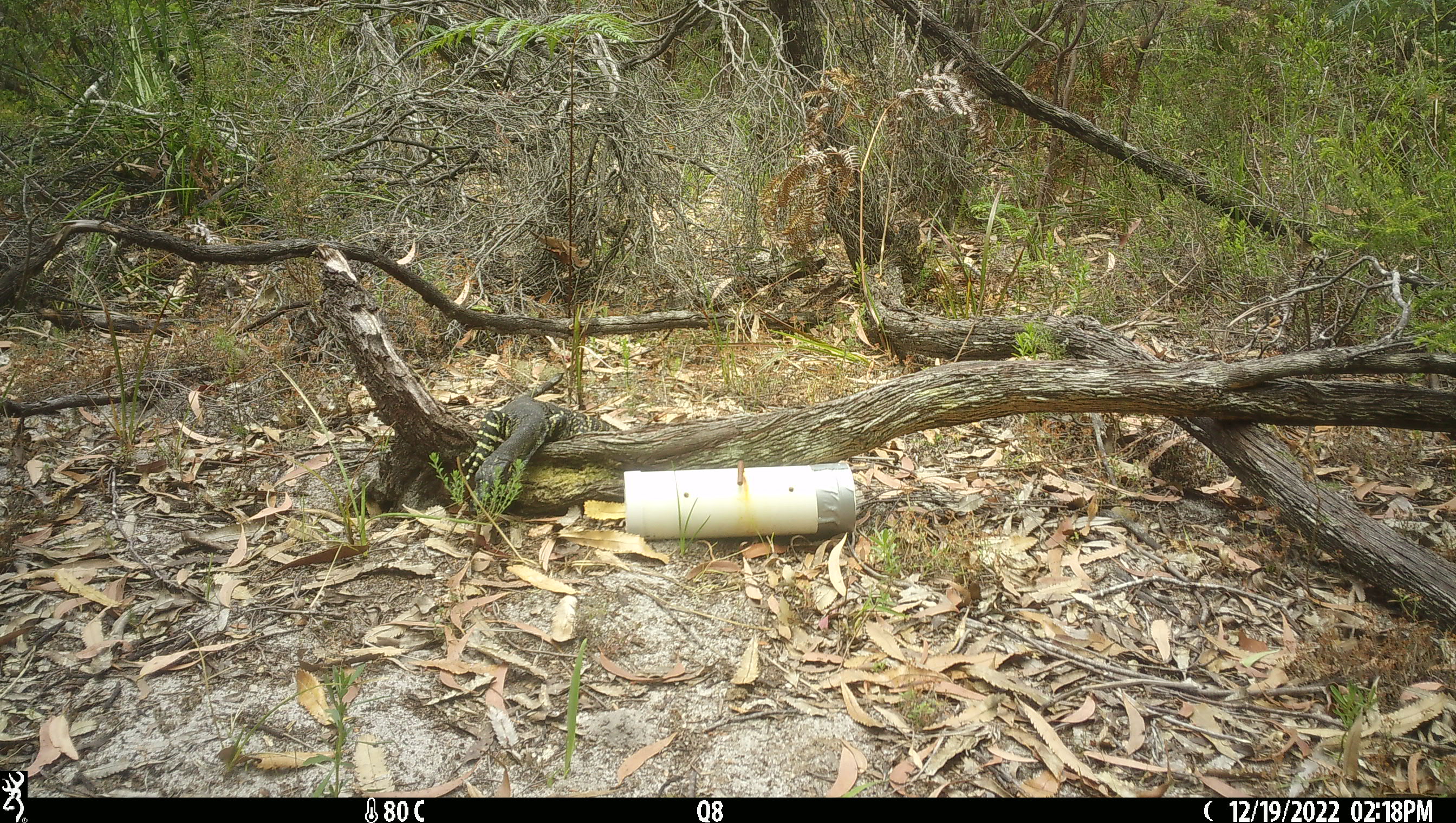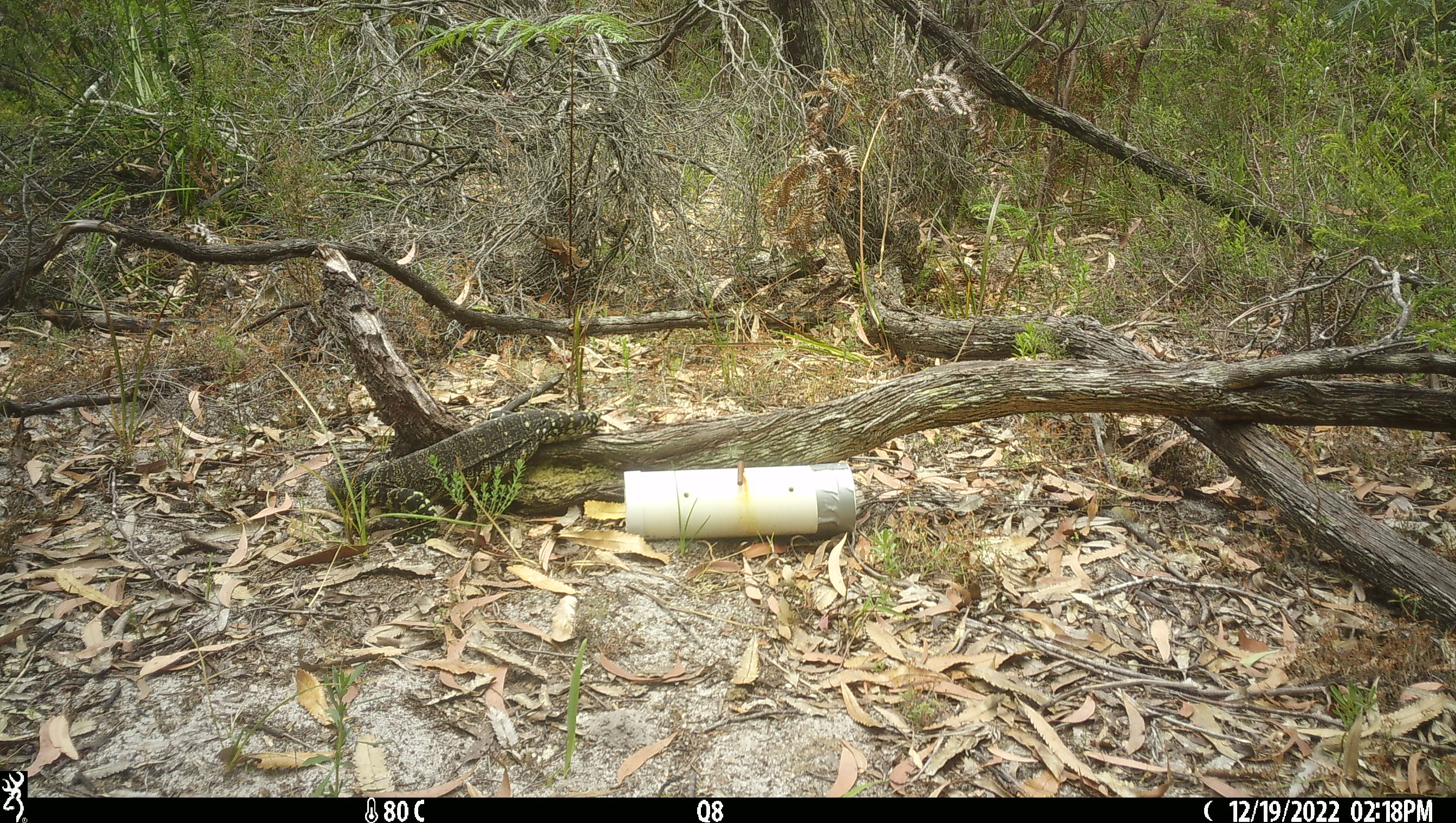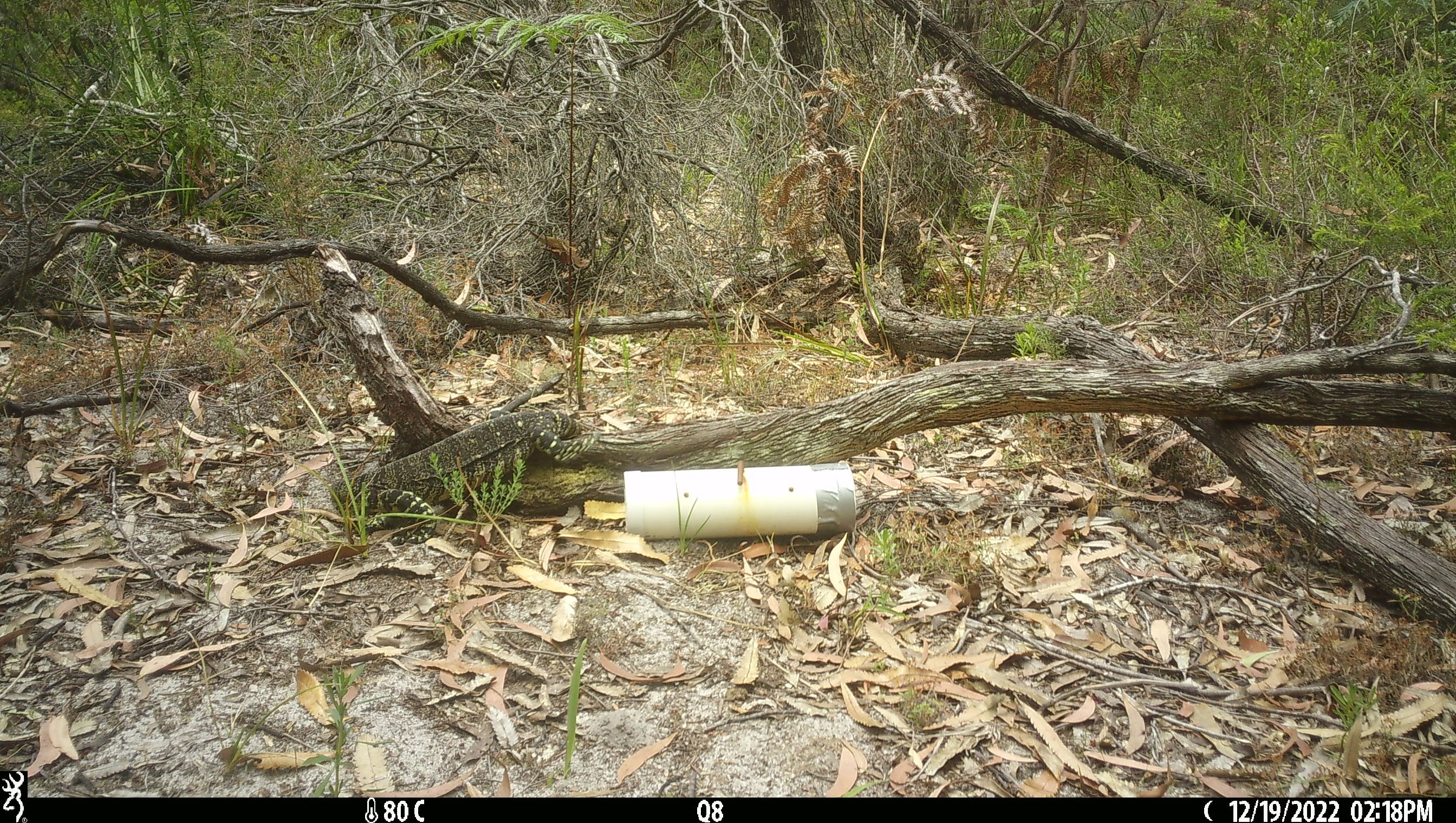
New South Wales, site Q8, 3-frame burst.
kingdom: Animalia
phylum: Chordata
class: Reptilia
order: Squamata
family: Varanidae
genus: Varanus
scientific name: Varanus varius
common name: lace monitor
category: goanna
Goanna (lace monitor) (Varanus varius).